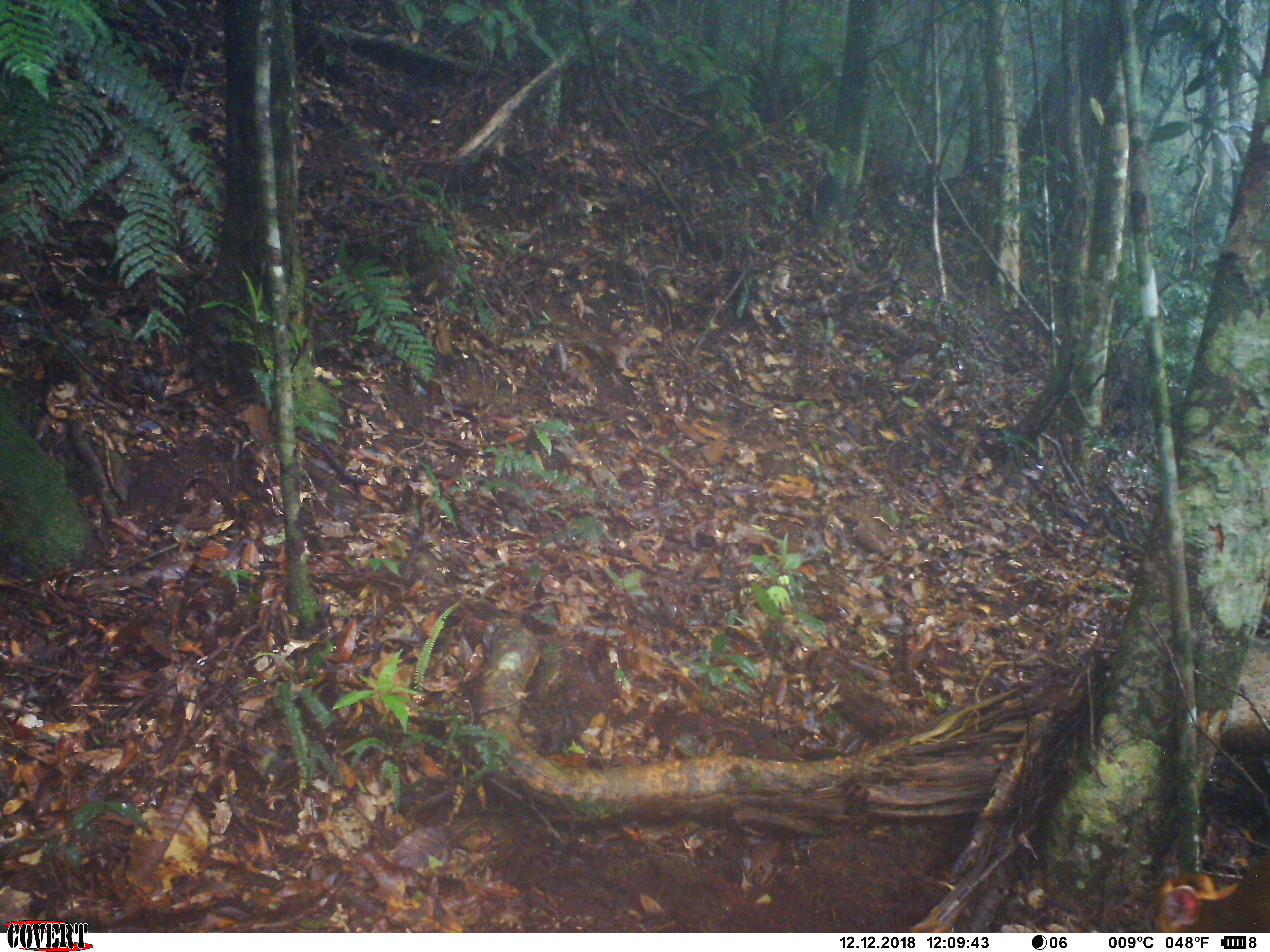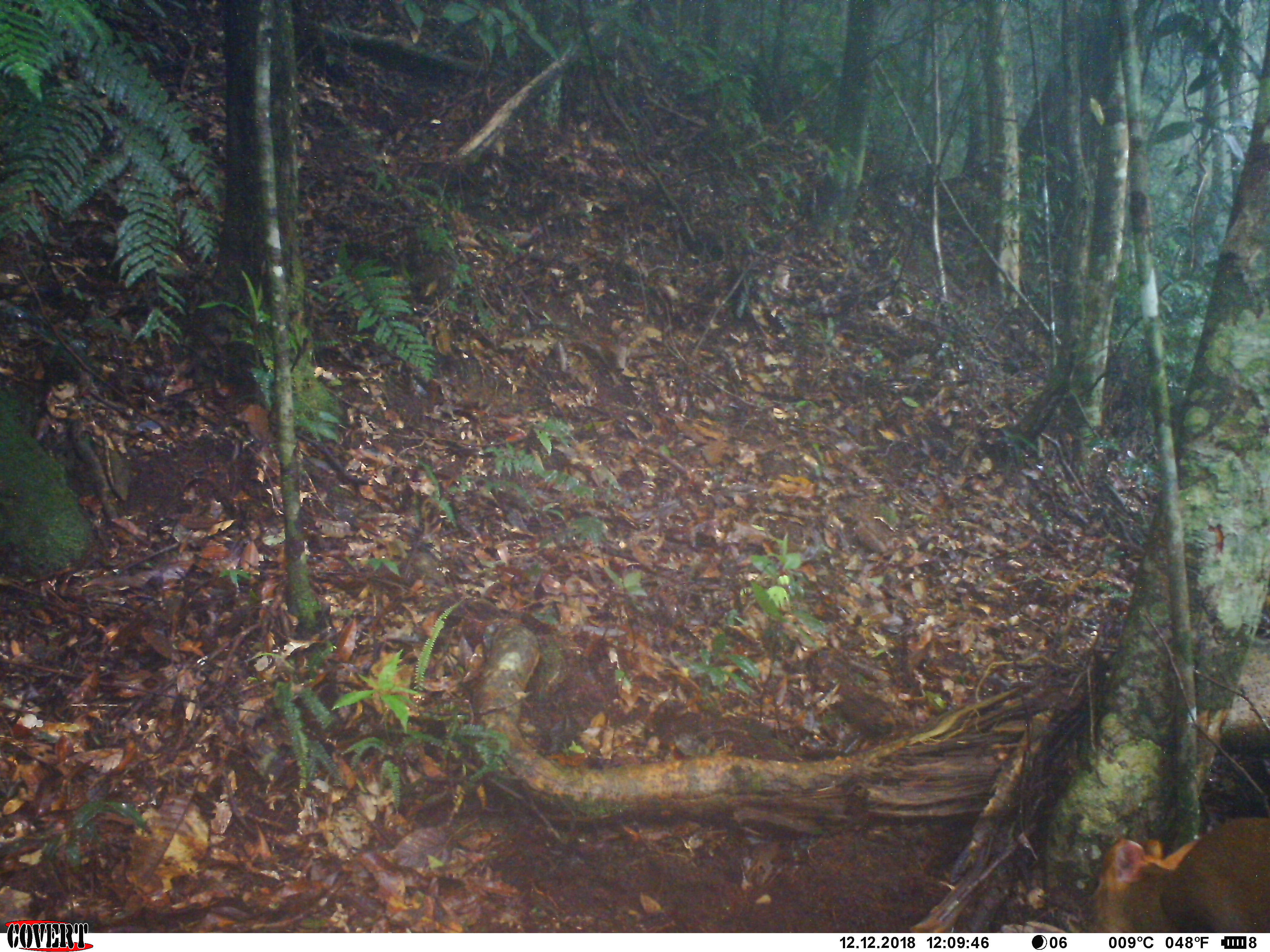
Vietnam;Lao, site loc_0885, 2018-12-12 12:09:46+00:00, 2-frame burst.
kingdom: Animalia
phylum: Chordata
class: Mammalia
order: Artiodactyla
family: Cervidae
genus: Muntiacus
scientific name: Muntiacus rooseveltorum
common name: roosevelt's muntjac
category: roosevelts muntjac group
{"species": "roosevelts muntjac group (roosevelt's muntjac) (Muntiacus rooseveltorum)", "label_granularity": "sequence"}